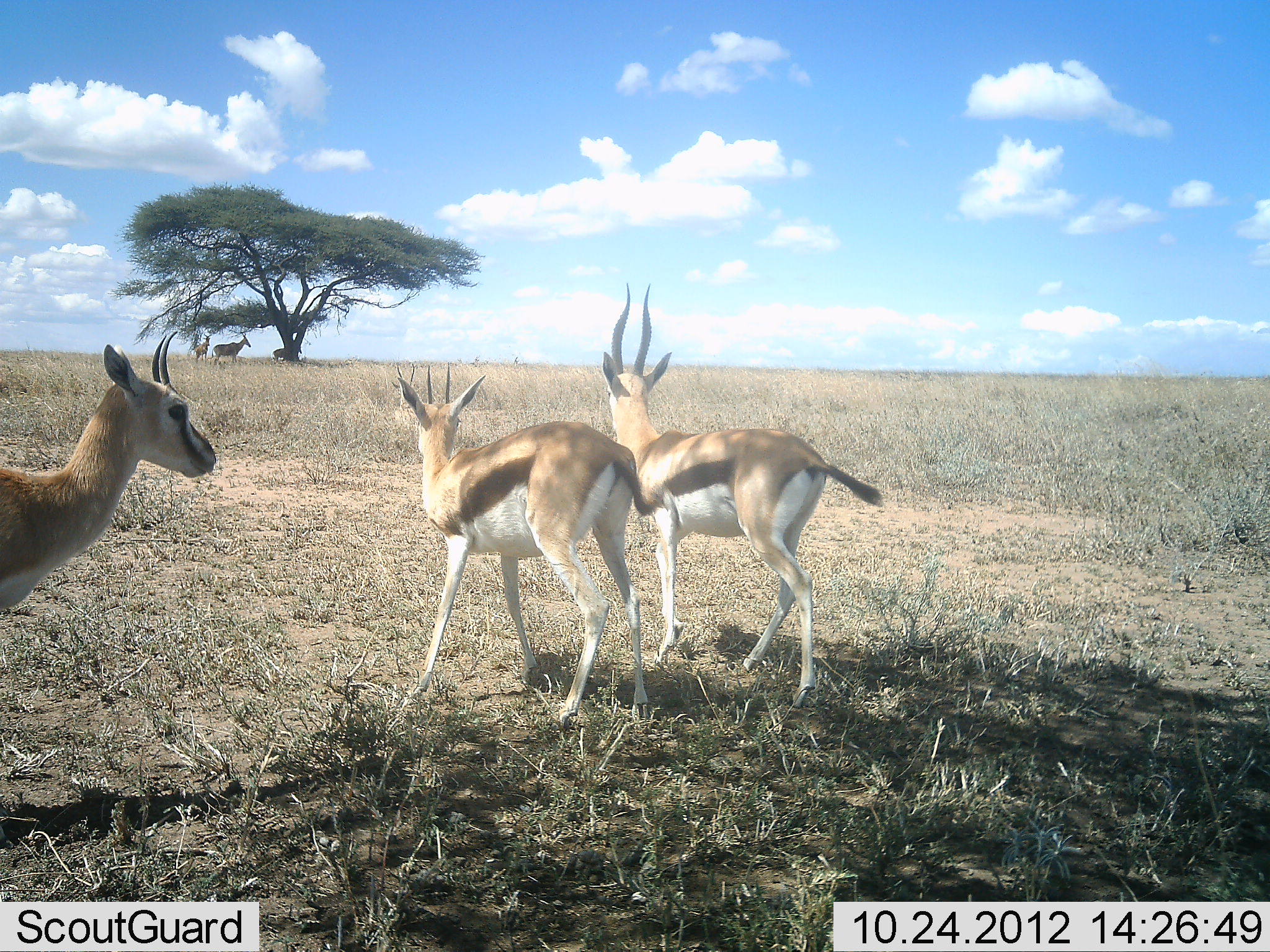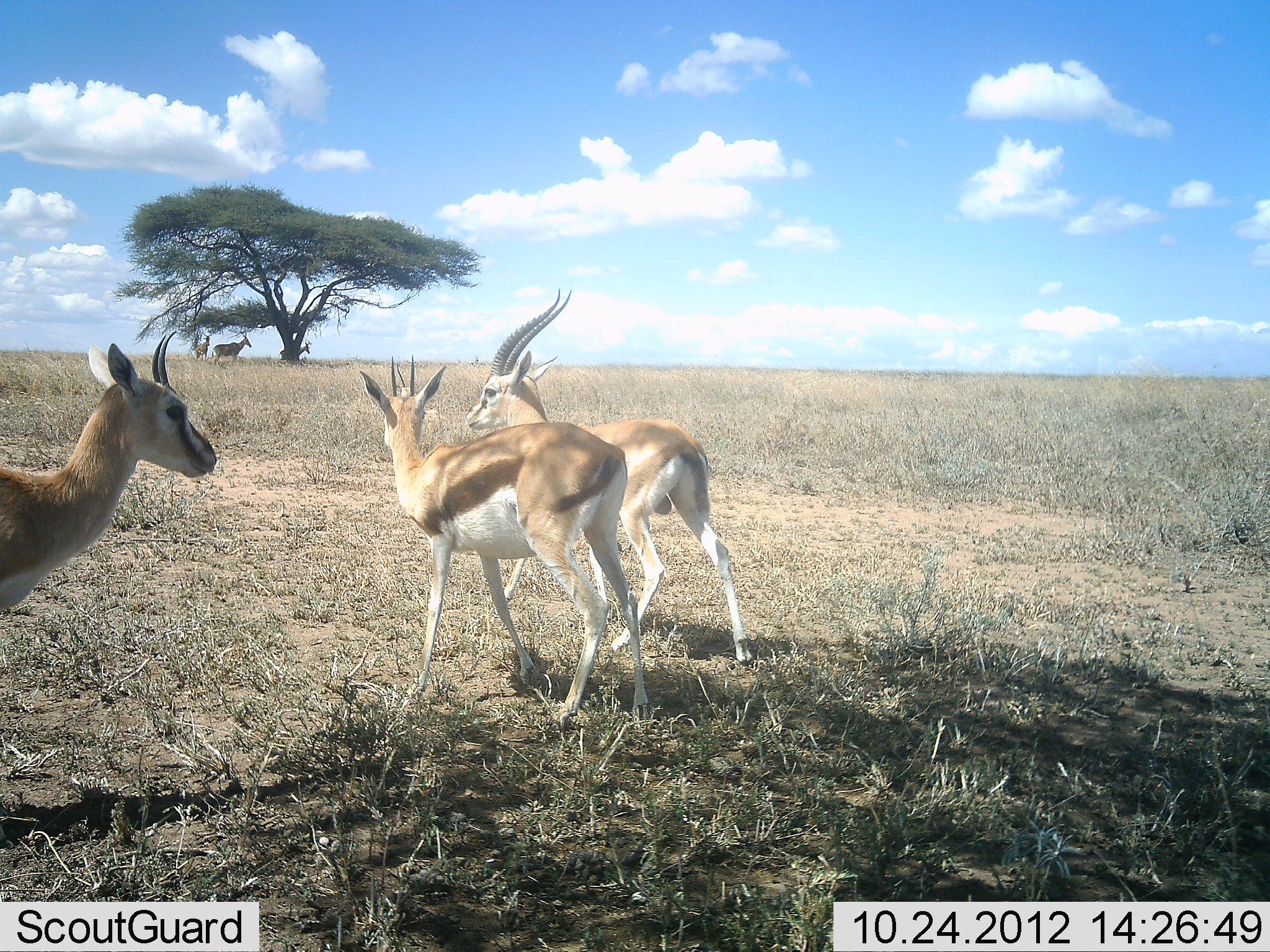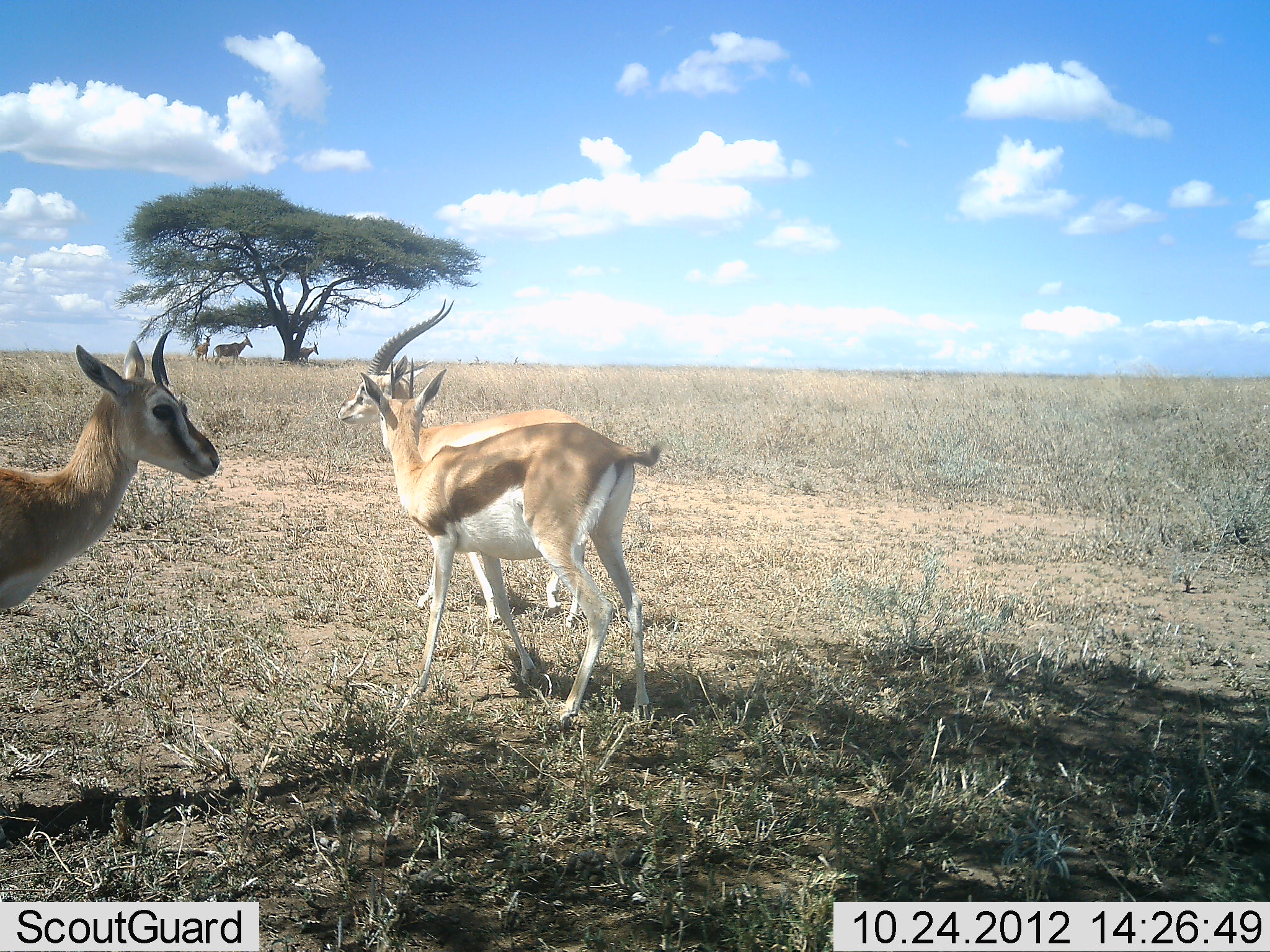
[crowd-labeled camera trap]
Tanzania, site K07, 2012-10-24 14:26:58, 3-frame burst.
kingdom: Animalia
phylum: Chordata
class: Mammalia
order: Artiodactyla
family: Bovidae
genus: Eudorcas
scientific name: Eudorcas thomsonii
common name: thomson's gazelle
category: gazellethomsons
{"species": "gazellethomsons (thomson's gazelle) (Eudorcas thomsonii)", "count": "3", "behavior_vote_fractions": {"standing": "90%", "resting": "5%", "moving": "52%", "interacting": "10%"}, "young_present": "0%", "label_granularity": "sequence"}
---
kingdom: Animalia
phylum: Chordata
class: Mammalia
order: Artiodactyla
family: Bovidae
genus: Alcelaphus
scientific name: Alcelaphus buselaphus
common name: hartebeest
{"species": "hartebeest (Alcelaphus buselaphus)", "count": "3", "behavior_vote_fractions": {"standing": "100%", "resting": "11%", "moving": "56%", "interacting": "0%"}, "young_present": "0%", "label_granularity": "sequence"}